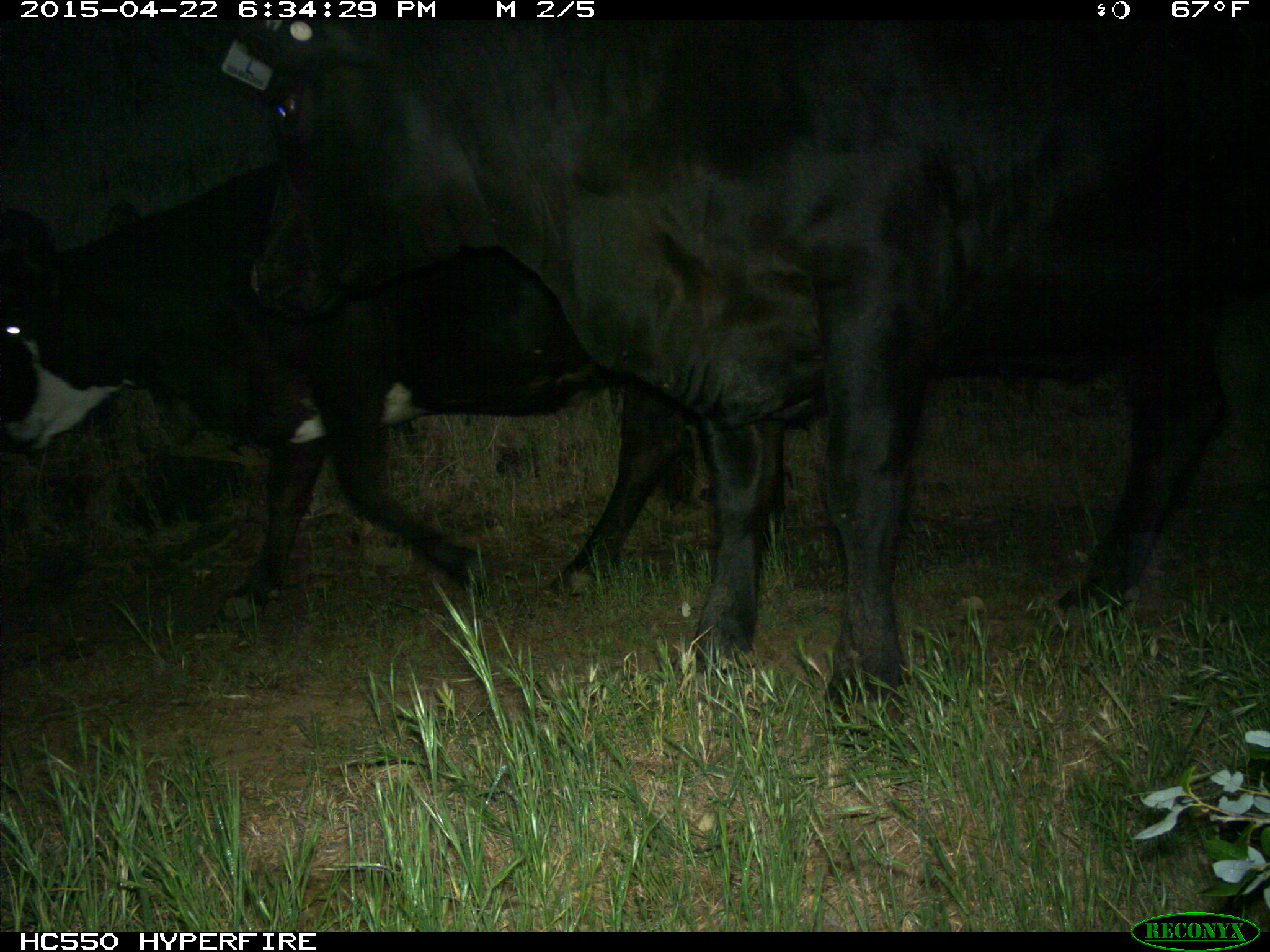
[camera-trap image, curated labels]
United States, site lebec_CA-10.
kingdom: Animalia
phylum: Chordata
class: Mammalia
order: Artiodactyla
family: Bovidae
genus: Bos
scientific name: Bos taurus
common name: domestic cow